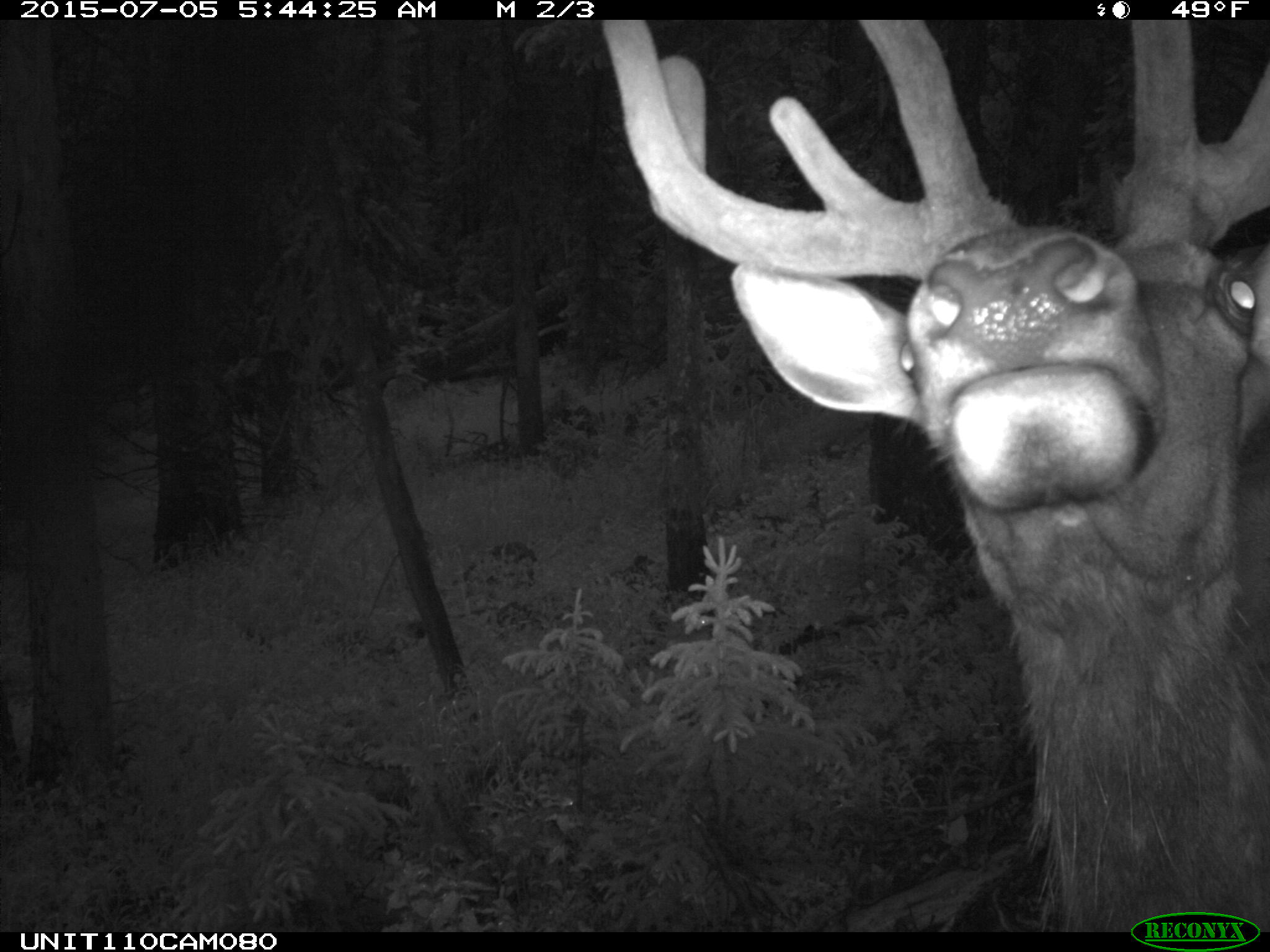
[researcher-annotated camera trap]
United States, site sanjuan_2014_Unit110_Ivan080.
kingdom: Animalia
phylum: Chordata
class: Mammalia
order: Artiodactyla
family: Cervidae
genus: Cervus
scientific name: Cervus elaphus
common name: red deer